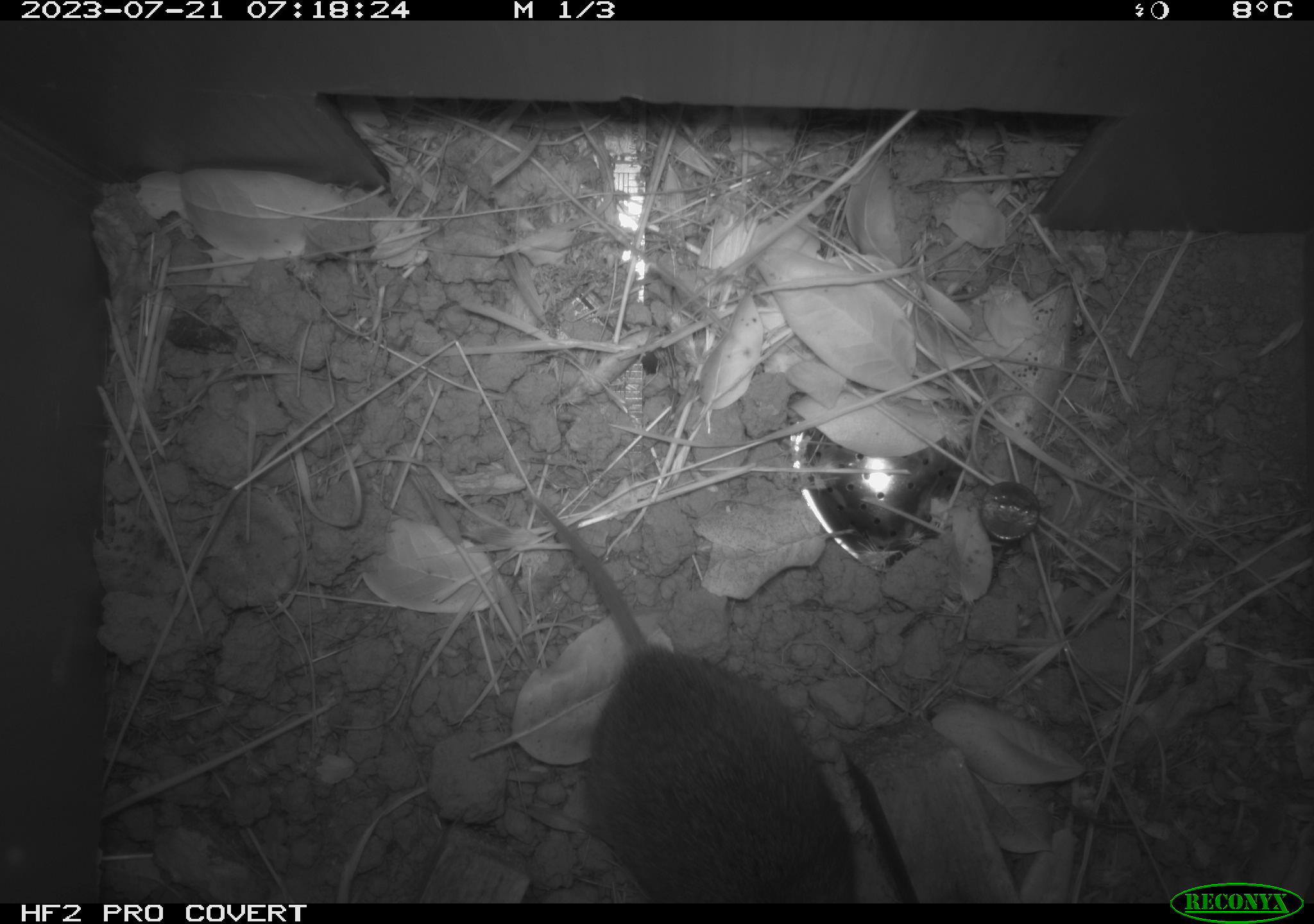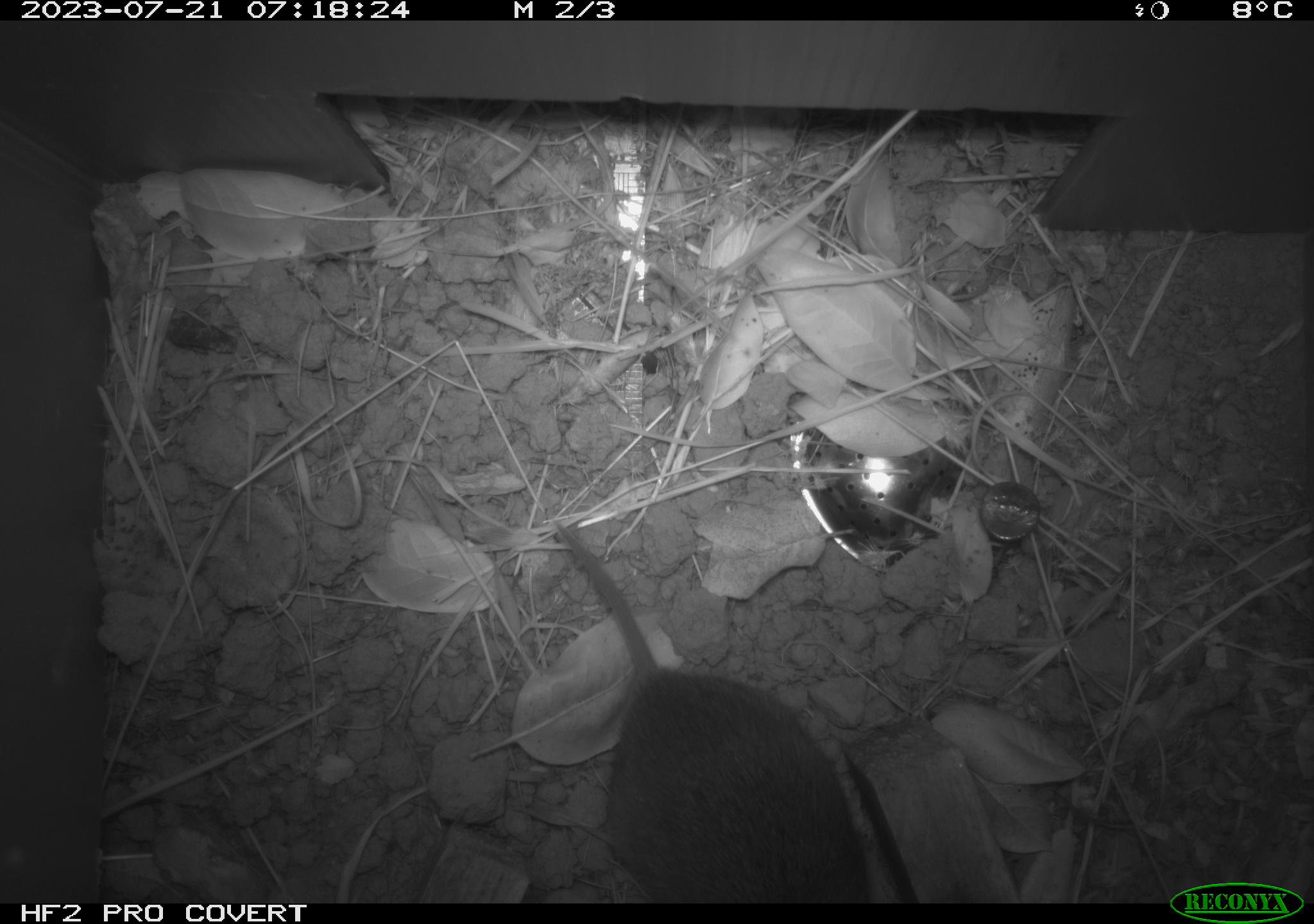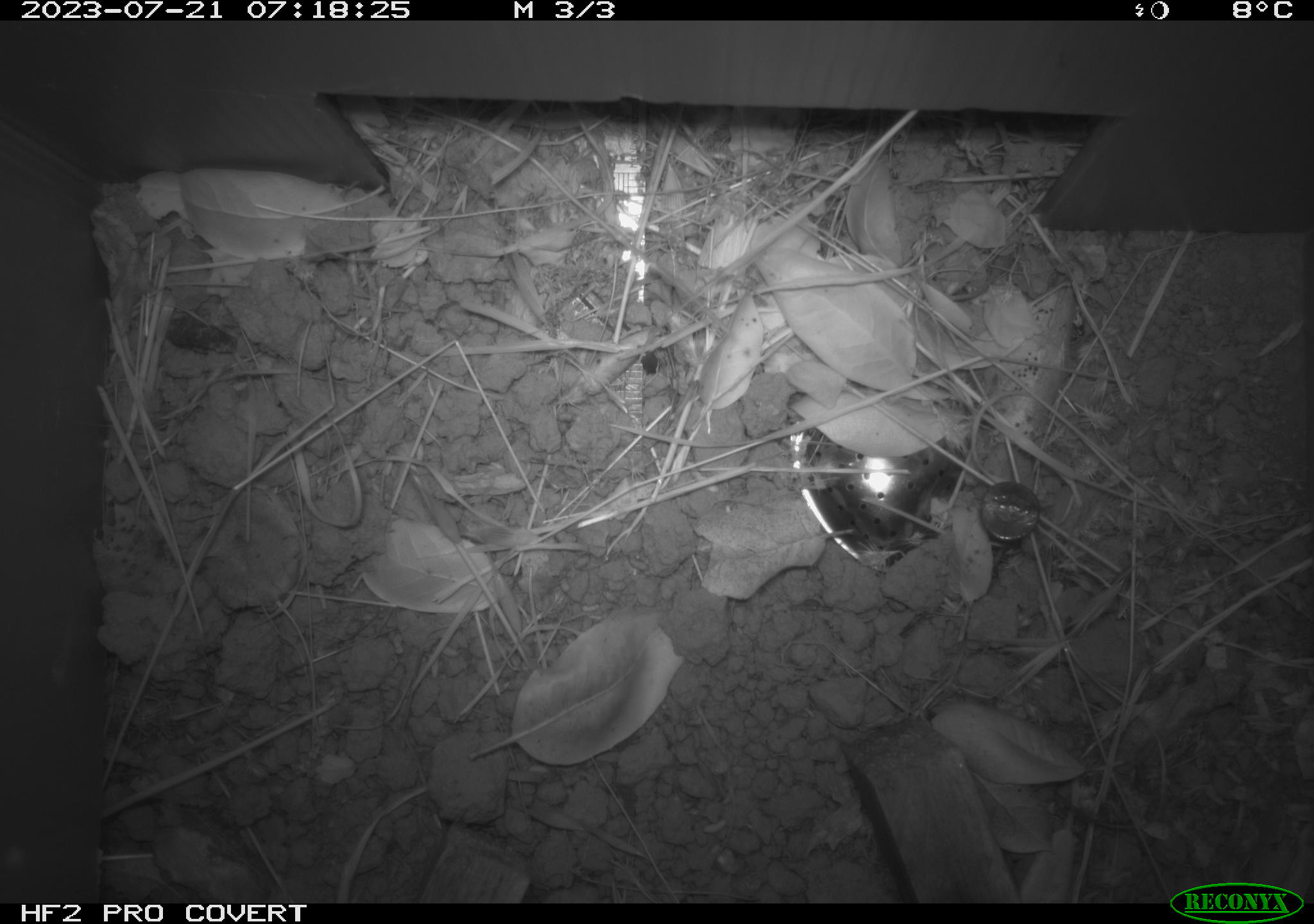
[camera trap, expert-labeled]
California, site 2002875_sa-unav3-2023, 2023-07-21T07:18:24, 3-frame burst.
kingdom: Animalia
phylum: Chordata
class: Mammalia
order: Rodentia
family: Cricetidae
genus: Microtus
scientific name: Microtus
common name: meadow vole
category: microtus species